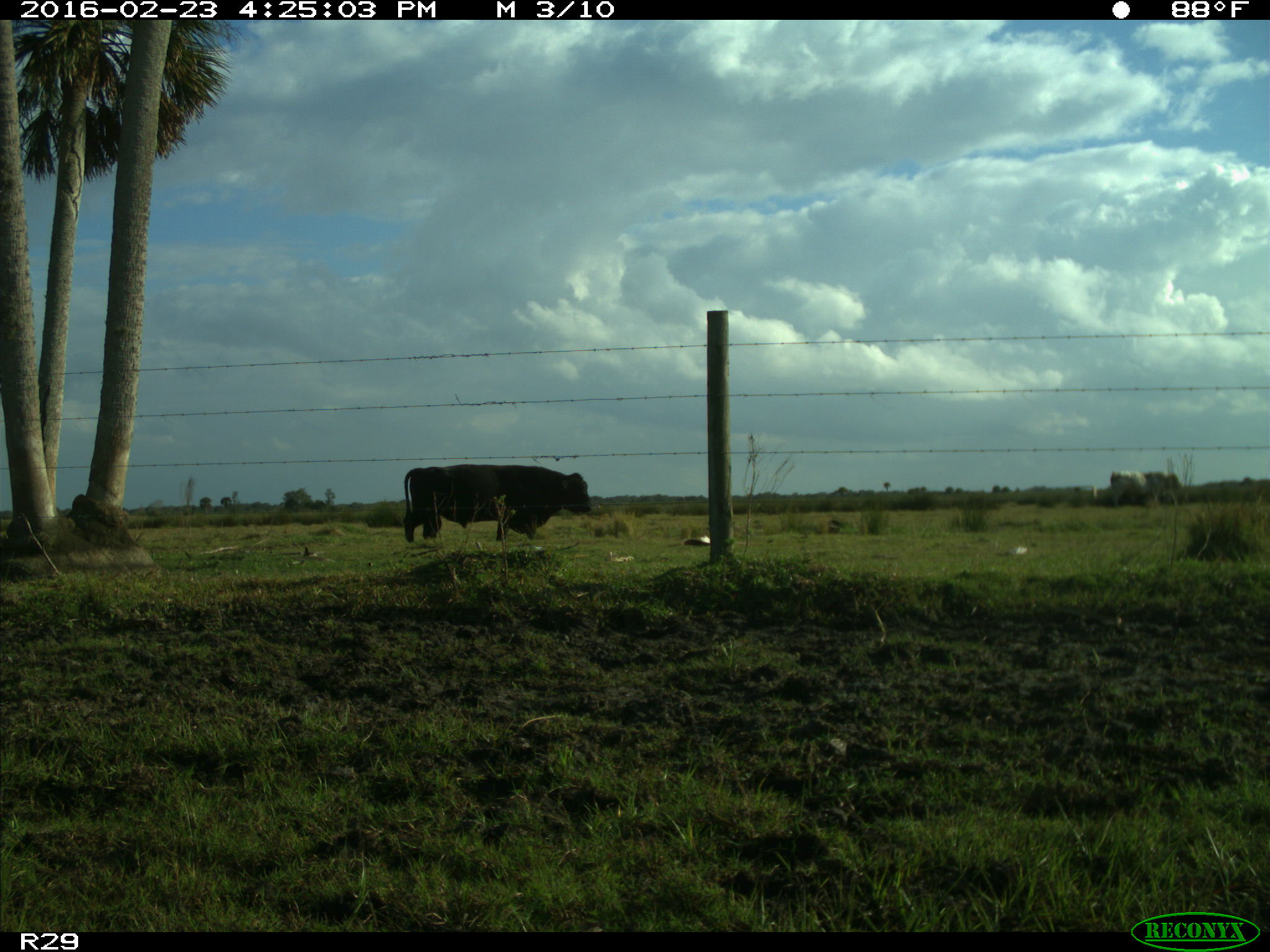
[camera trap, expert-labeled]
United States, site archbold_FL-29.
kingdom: Animalia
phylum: Chordata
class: Mammalia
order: Artiodactyla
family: Bovidae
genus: Bos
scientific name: Bos taurus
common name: domestic cow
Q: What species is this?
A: Bos taurus (domestic cow).